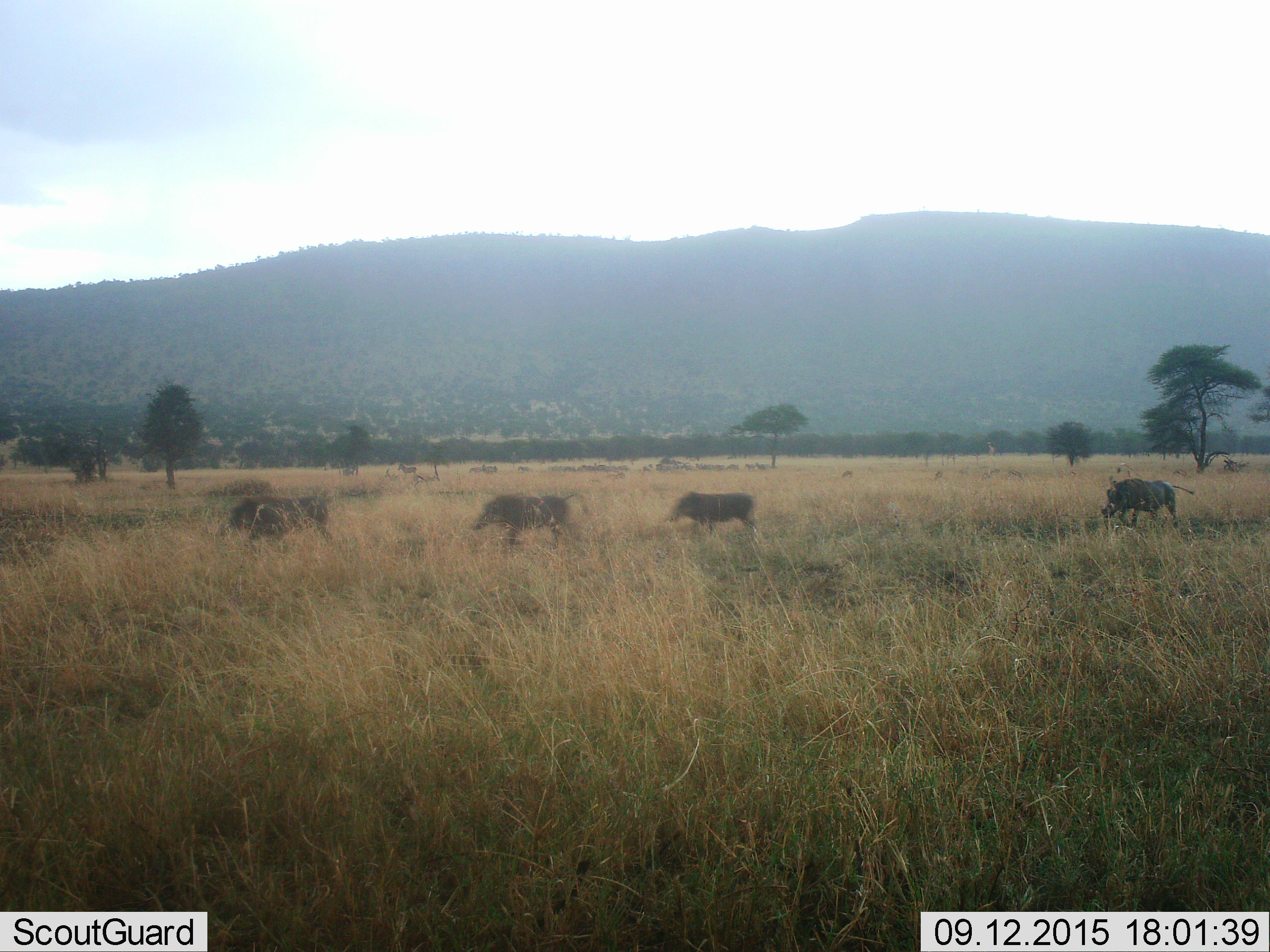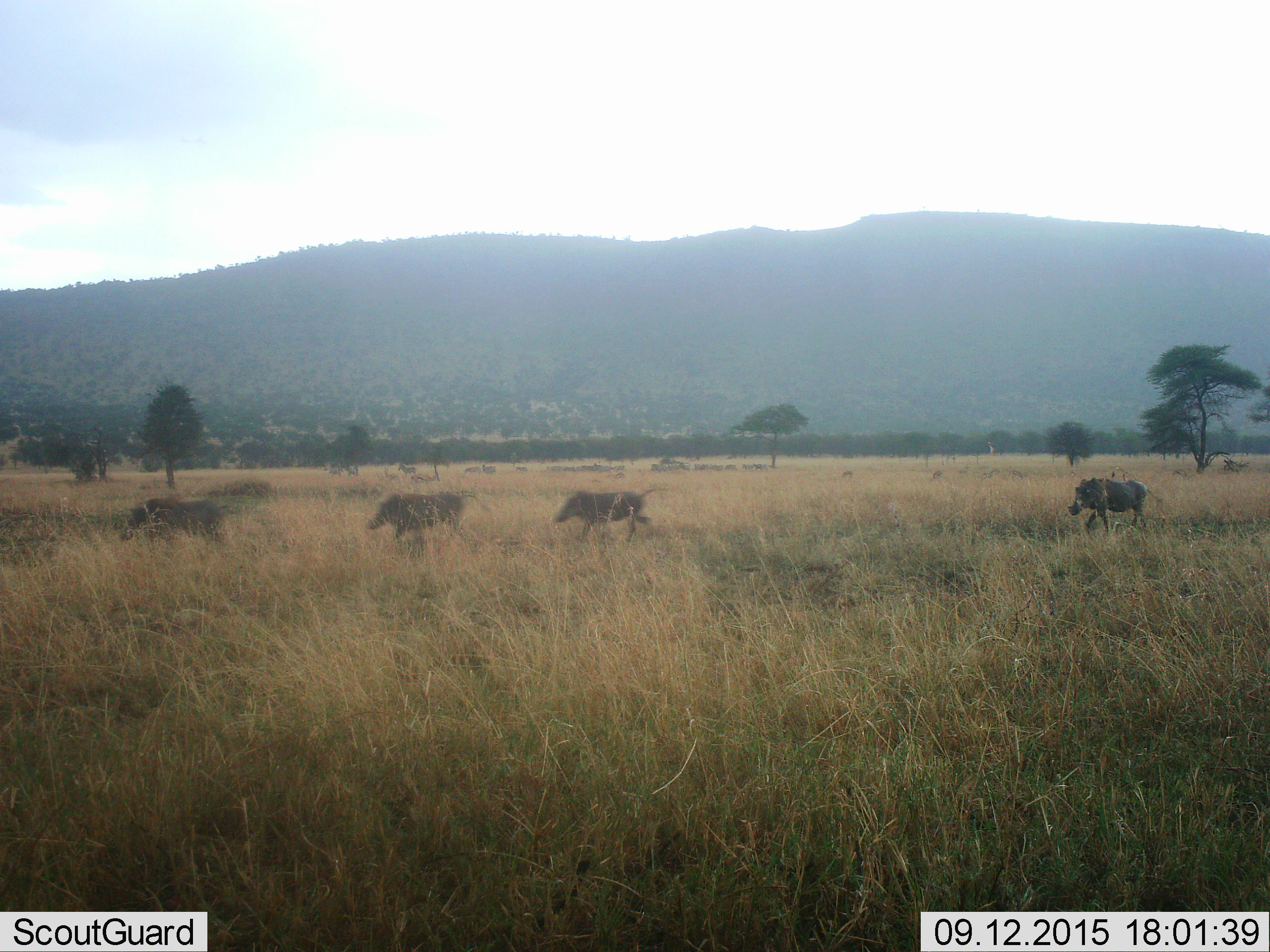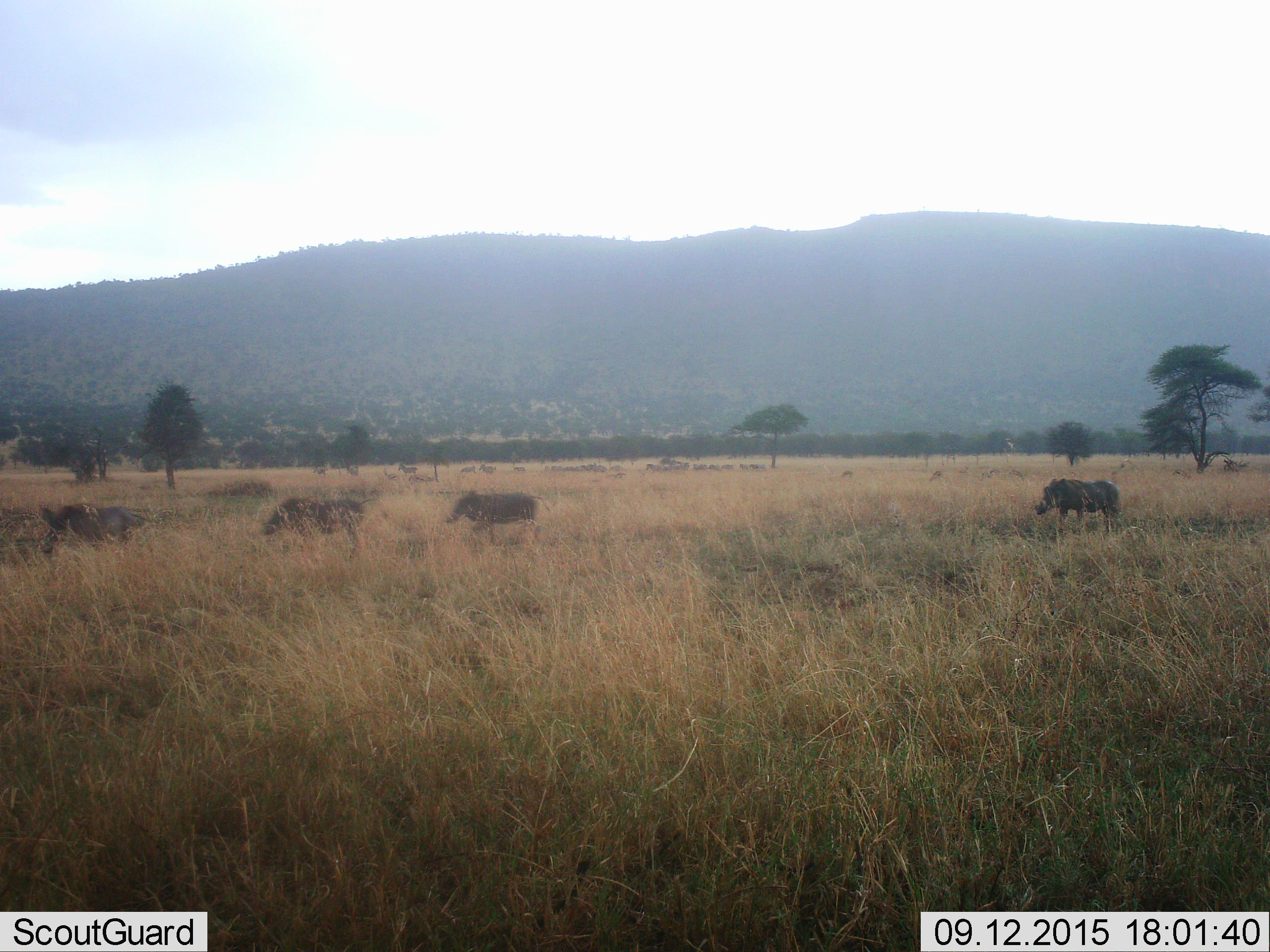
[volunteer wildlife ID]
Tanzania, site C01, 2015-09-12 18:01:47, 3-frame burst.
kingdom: Animalia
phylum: Chordata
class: Mammalia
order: Artiodactyla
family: Suidae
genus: Phacochoerus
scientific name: Phacochoerus africanus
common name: warthog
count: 4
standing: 0%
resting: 0%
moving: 100%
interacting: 0%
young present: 6%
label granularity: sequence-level